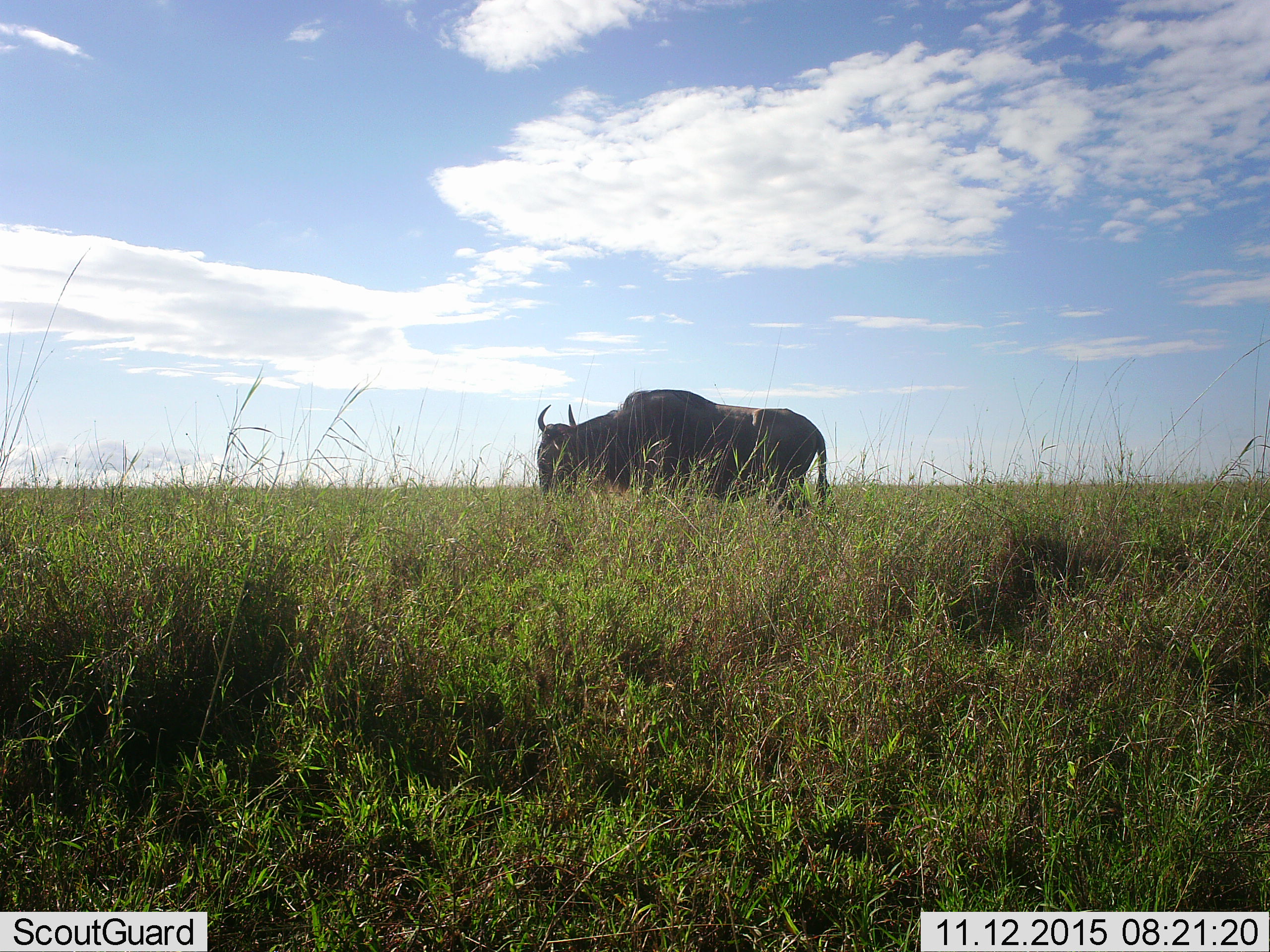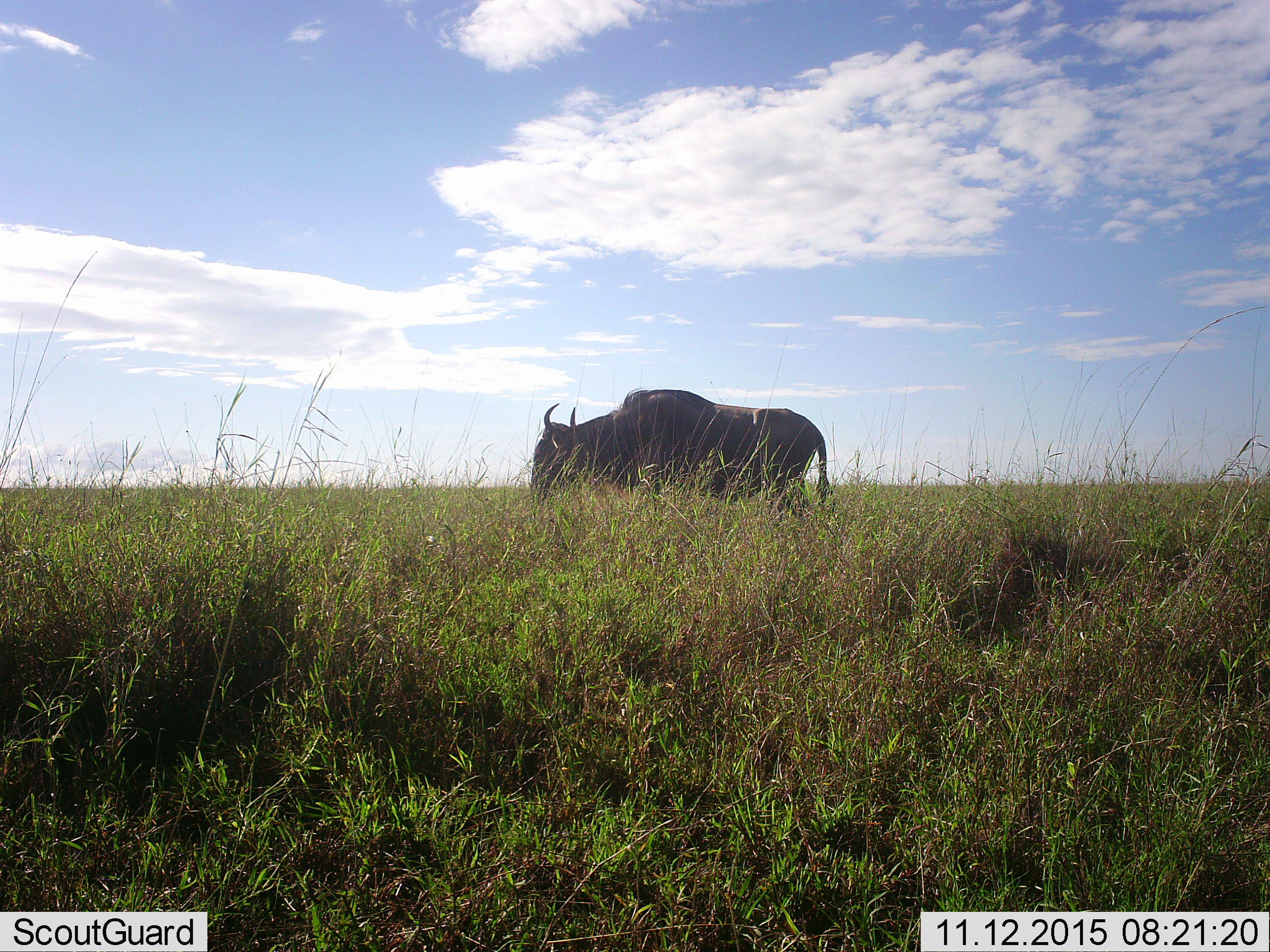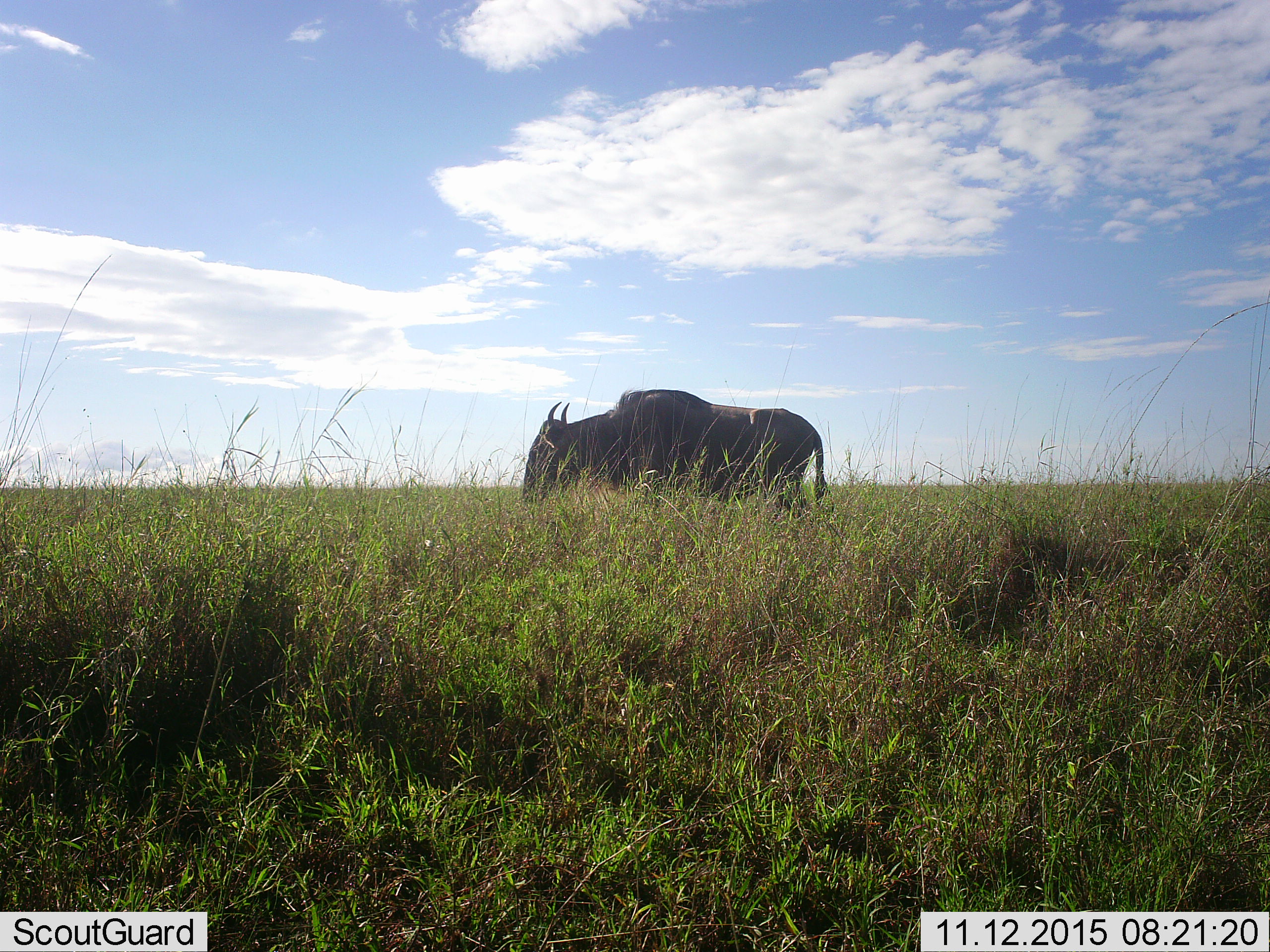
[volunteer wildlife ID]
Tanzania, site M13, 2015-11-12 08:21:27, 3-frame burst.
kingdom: Animalia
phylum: Chordata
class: Mammalia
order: Artiodactyla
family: Bovidae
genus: Connochaetes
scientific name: Connochaetes taurinus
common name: blue wildebeest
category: wildebeest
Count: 1.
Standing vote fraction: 70%.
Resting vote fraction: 0%.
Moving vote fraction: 0%.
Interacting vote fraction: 0%.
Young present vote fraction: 0%.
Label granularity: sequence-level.